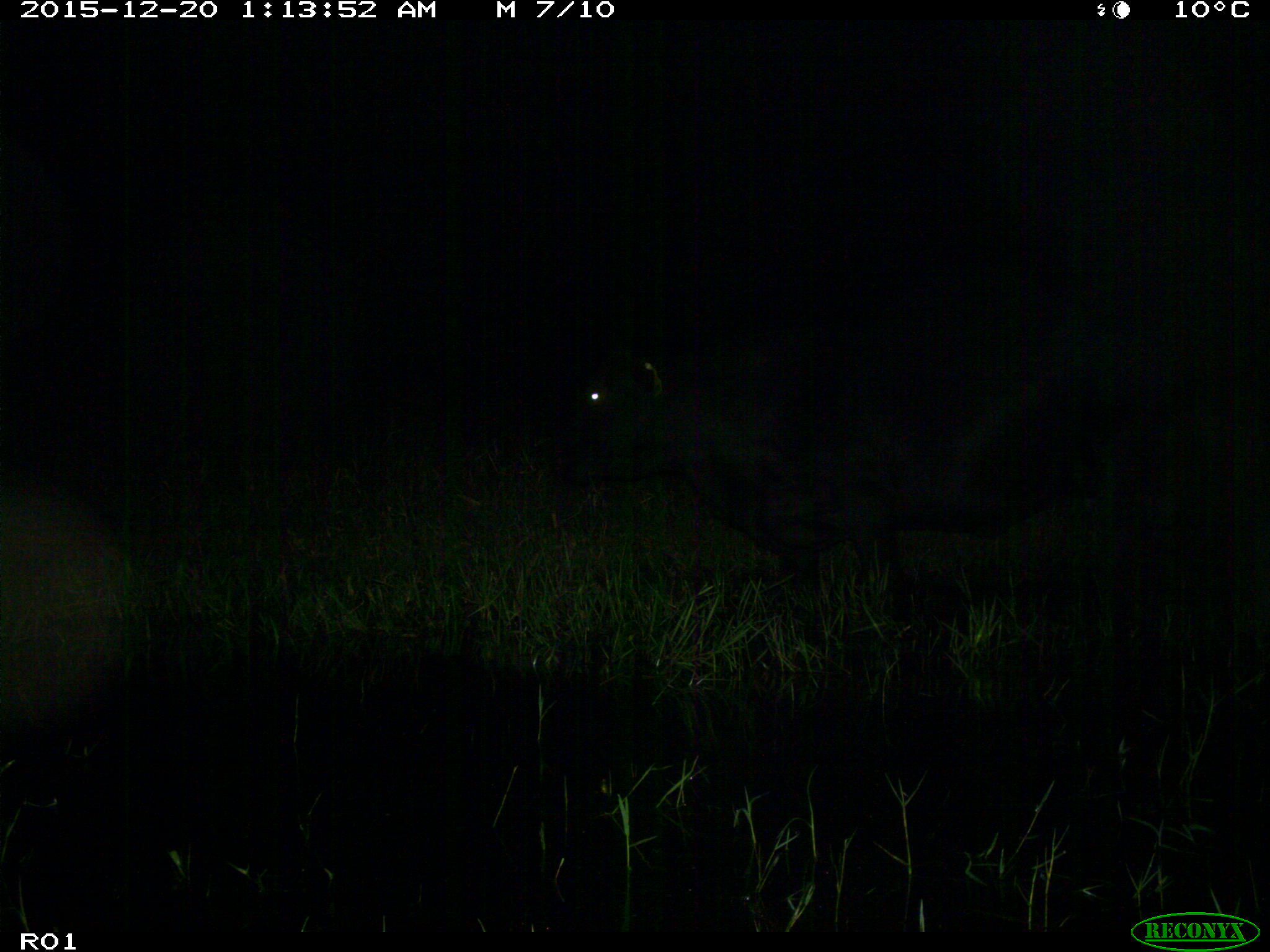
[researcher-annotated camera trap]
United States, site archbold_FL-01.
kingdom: Animalia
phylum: Chordata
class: Mammalia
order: Artiodactyla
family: Bovidae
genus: Bos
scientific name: Bos taurus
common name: domestic cow